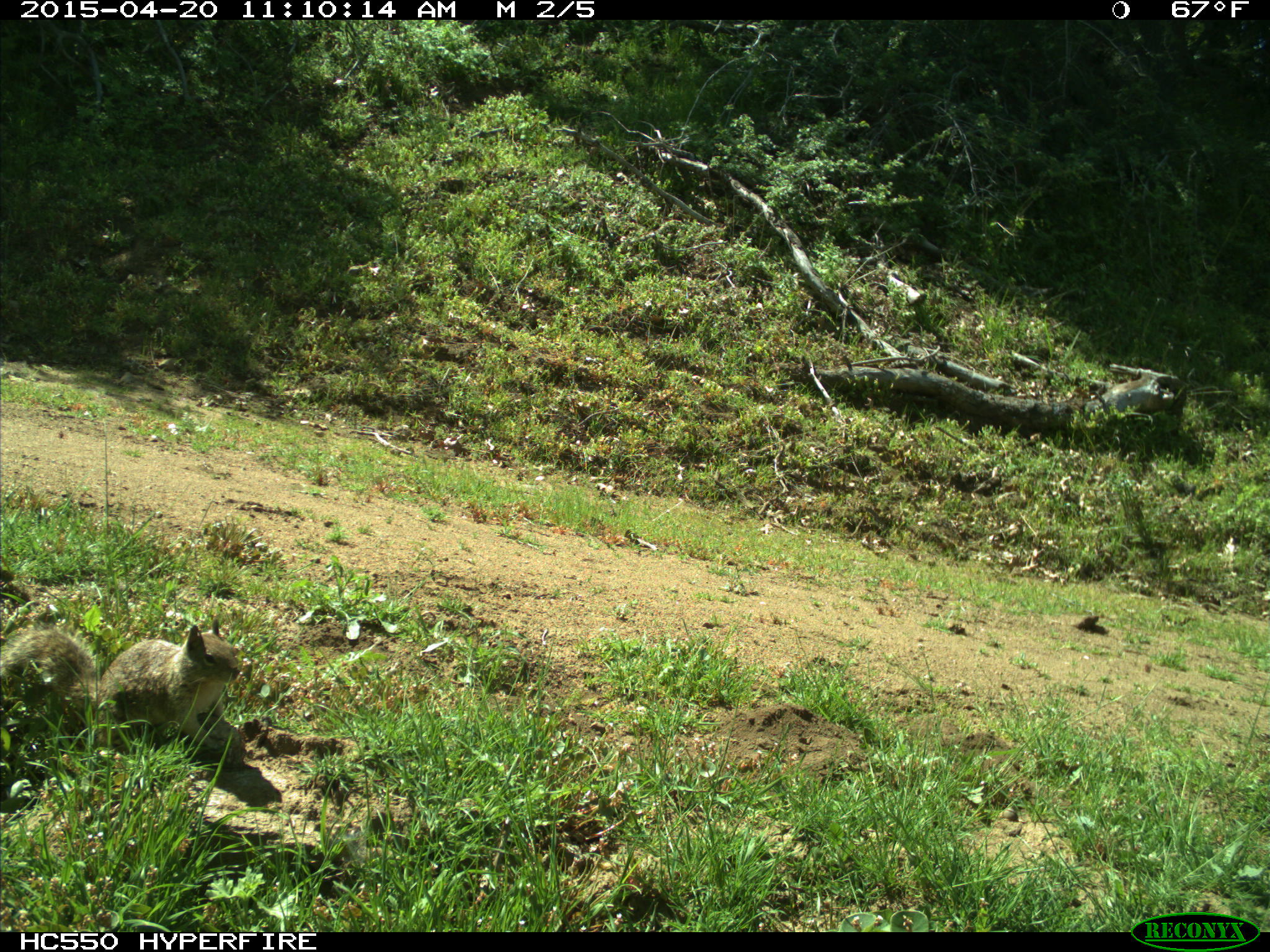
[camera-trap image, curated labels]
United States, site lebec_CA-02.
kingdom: Animalia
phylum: Chordata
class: Mammalia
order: Rodentia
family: Sciuridae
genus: Sciurus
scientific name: Sciurus carolinensis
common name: eastern gray squirrel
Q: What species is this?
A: Sciurus carolinensis (eastern gray squirrel).